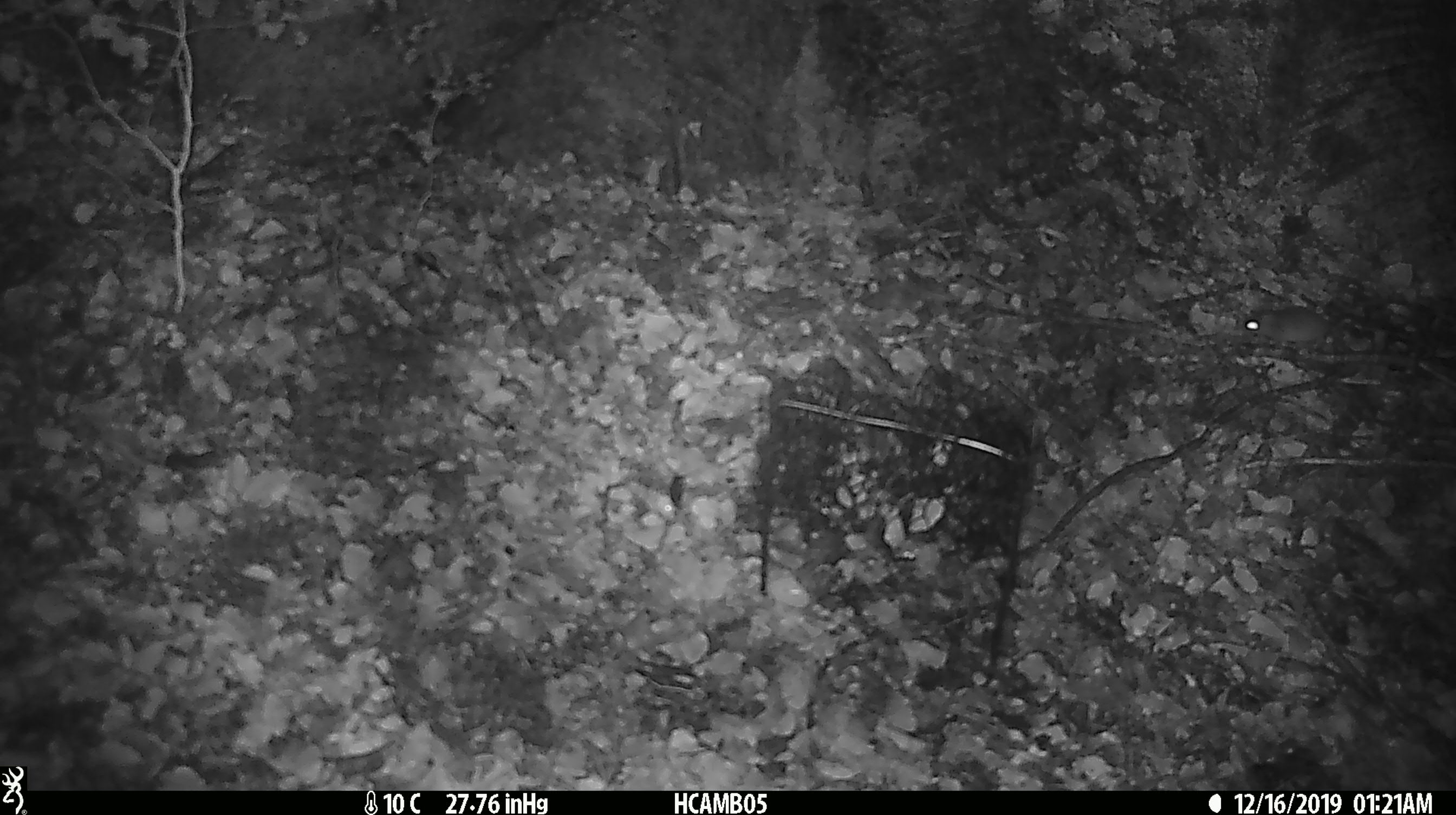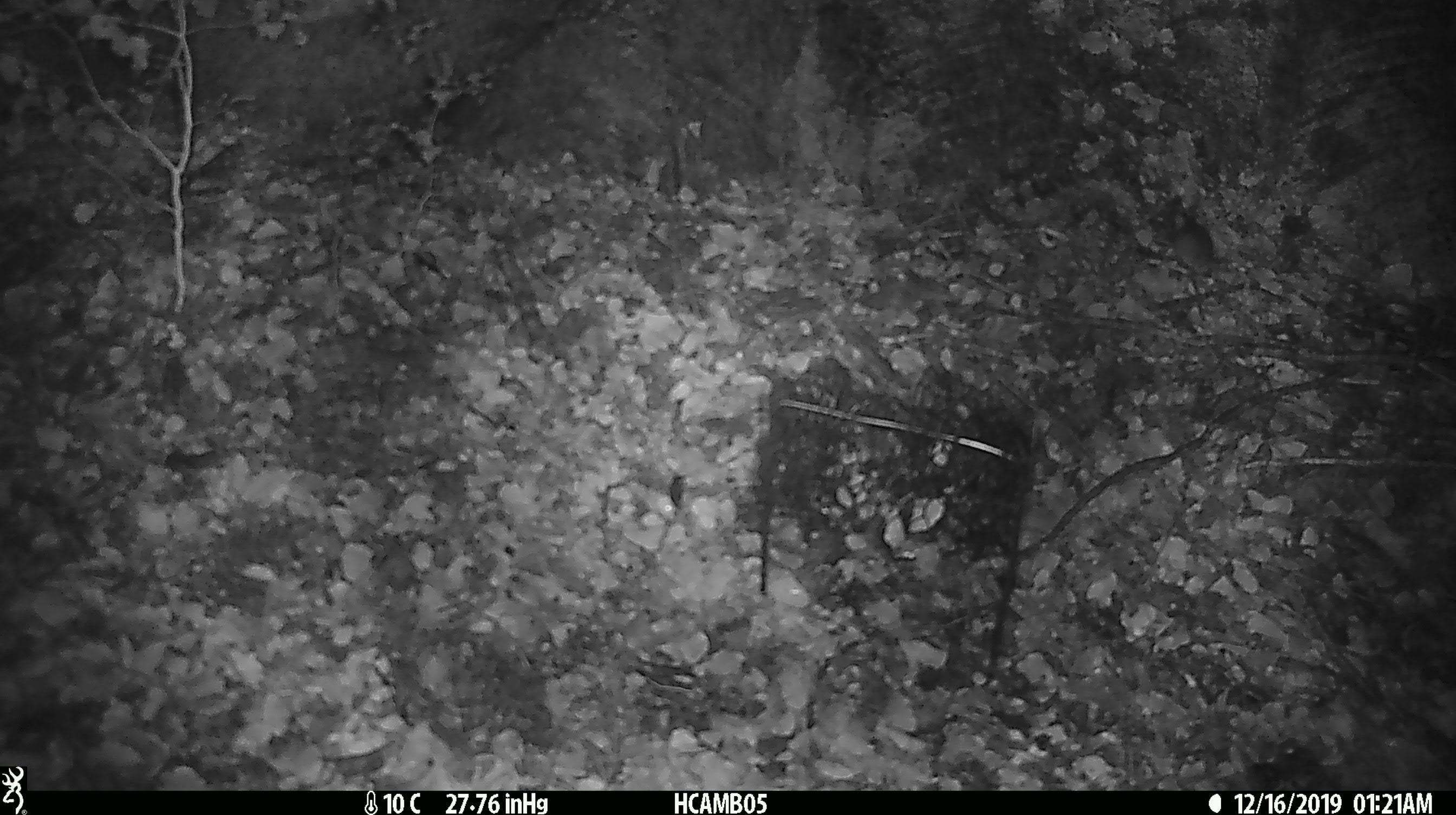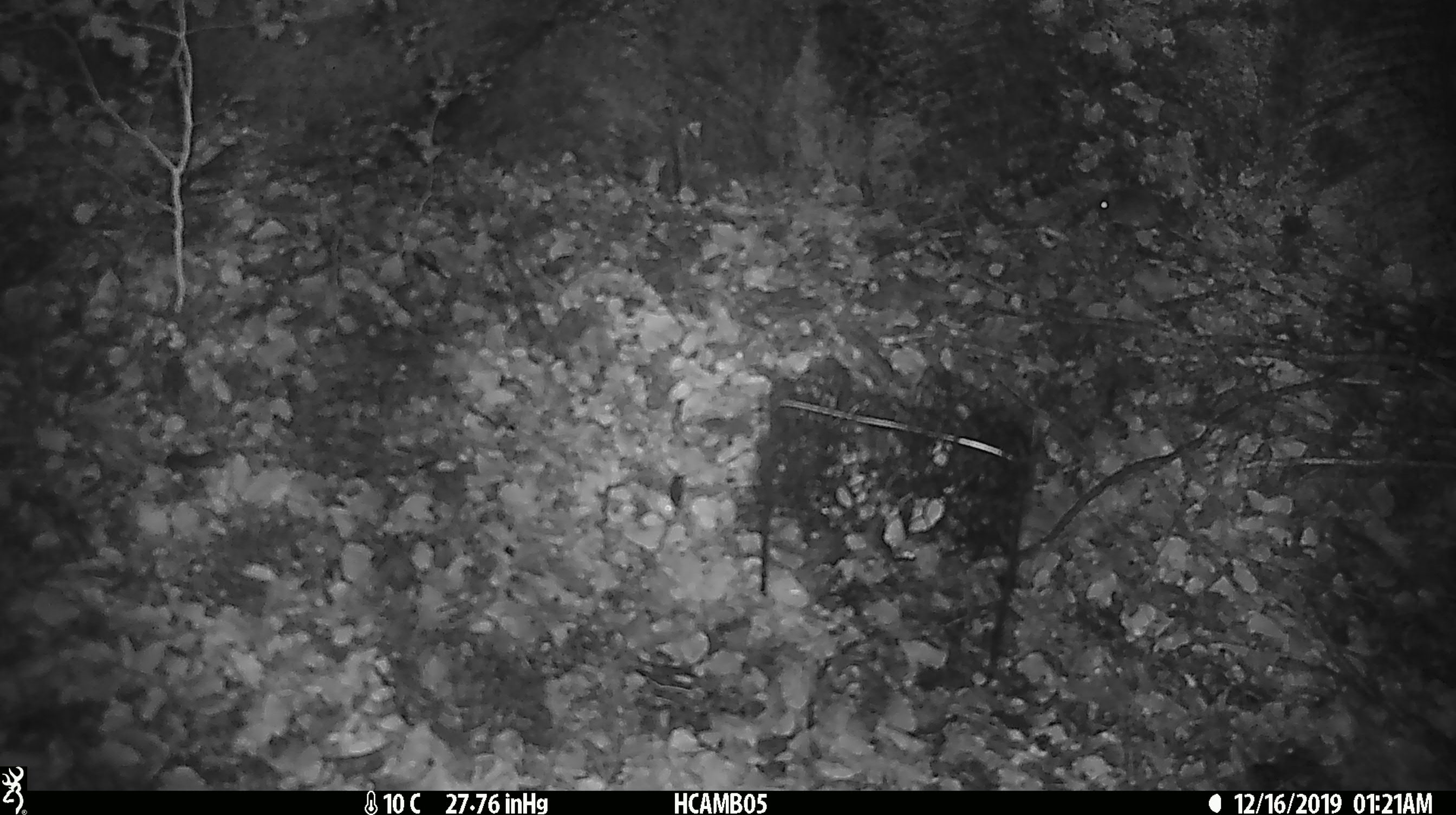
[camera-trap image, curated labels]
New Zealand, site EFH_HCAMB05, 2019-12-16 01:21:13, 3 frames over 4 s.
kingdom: Animalia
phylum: Chordata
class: Mammalia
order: Rodentia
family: Muridae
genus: Mus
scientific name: Mus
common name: mouse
Mouse (Mus).